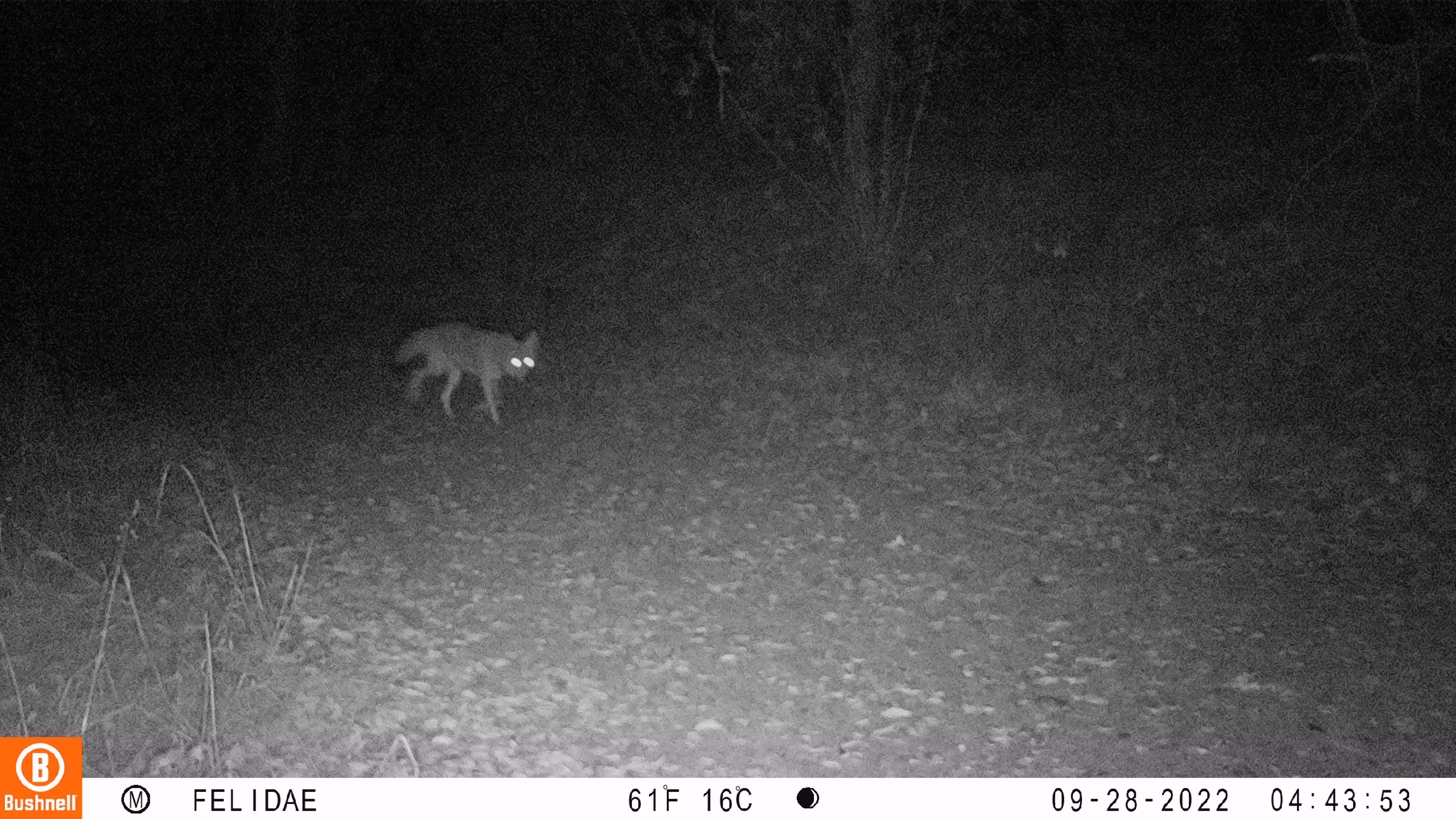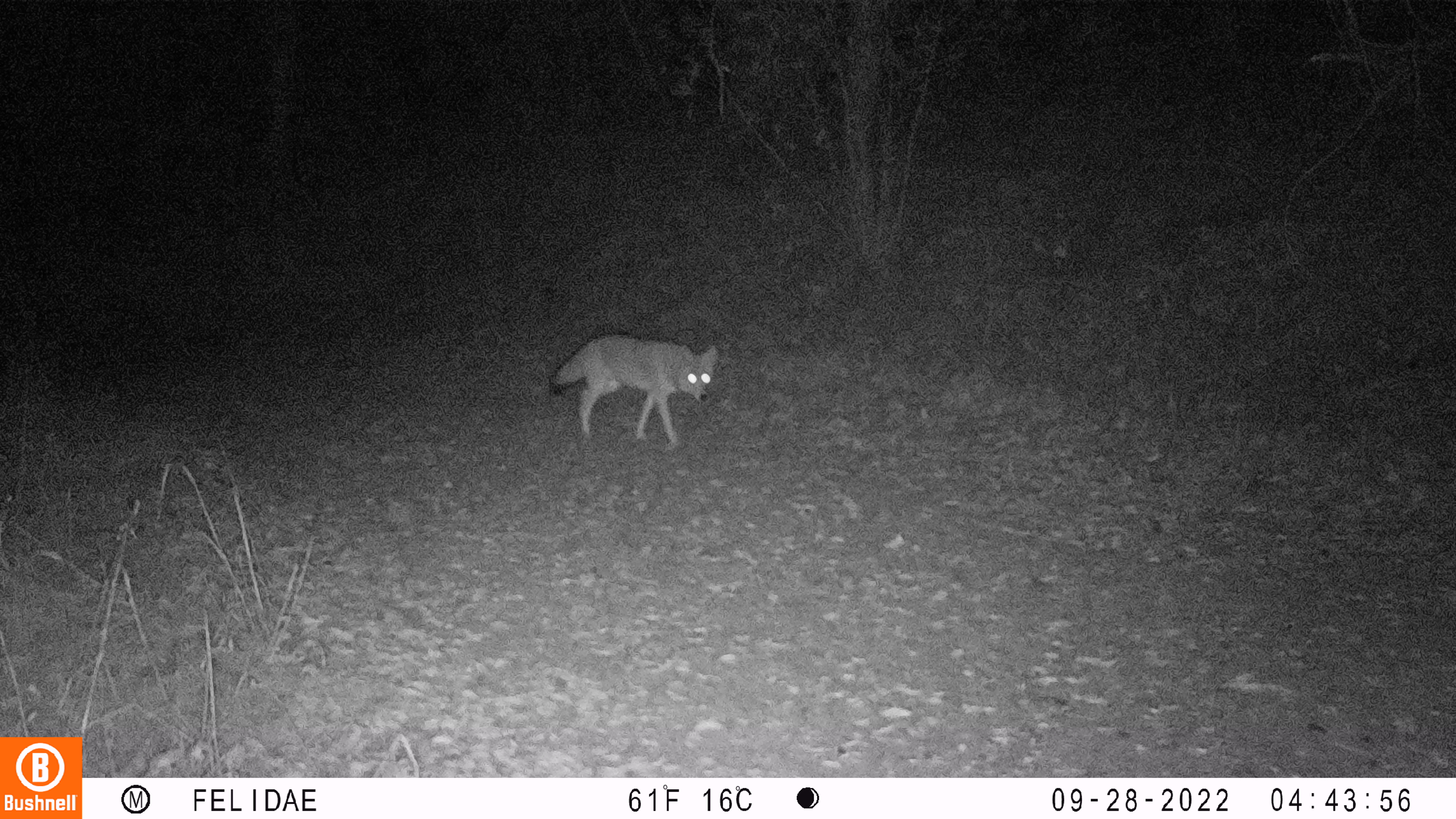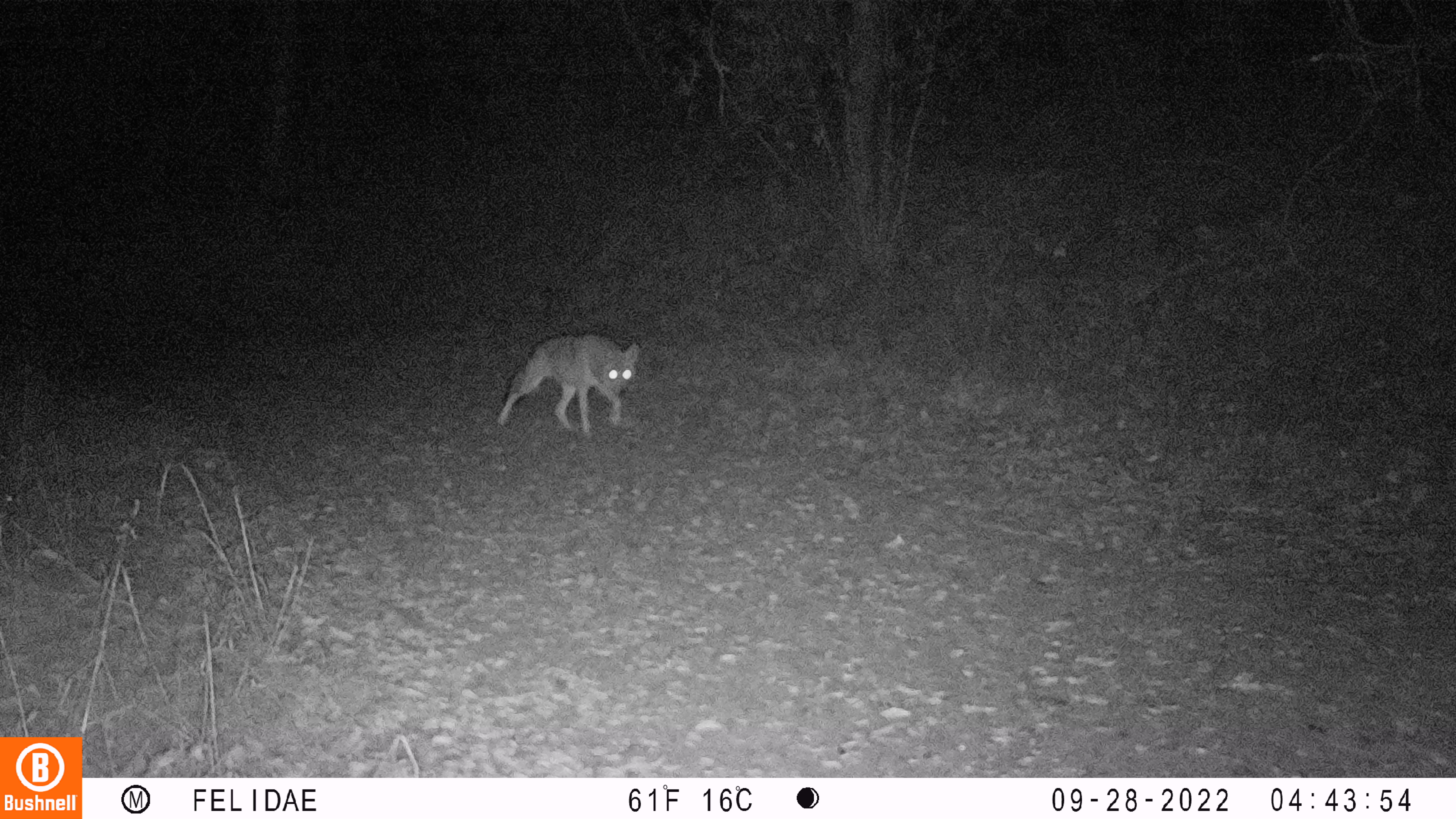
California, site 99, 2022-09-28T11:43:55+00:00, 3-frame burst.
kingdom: Animalia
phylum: Chordata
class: Mammalia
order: Carnivora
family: Canidae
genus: Canis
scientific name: Canis latrans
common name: coyote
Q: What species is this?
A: Coyote (Canis latrans).